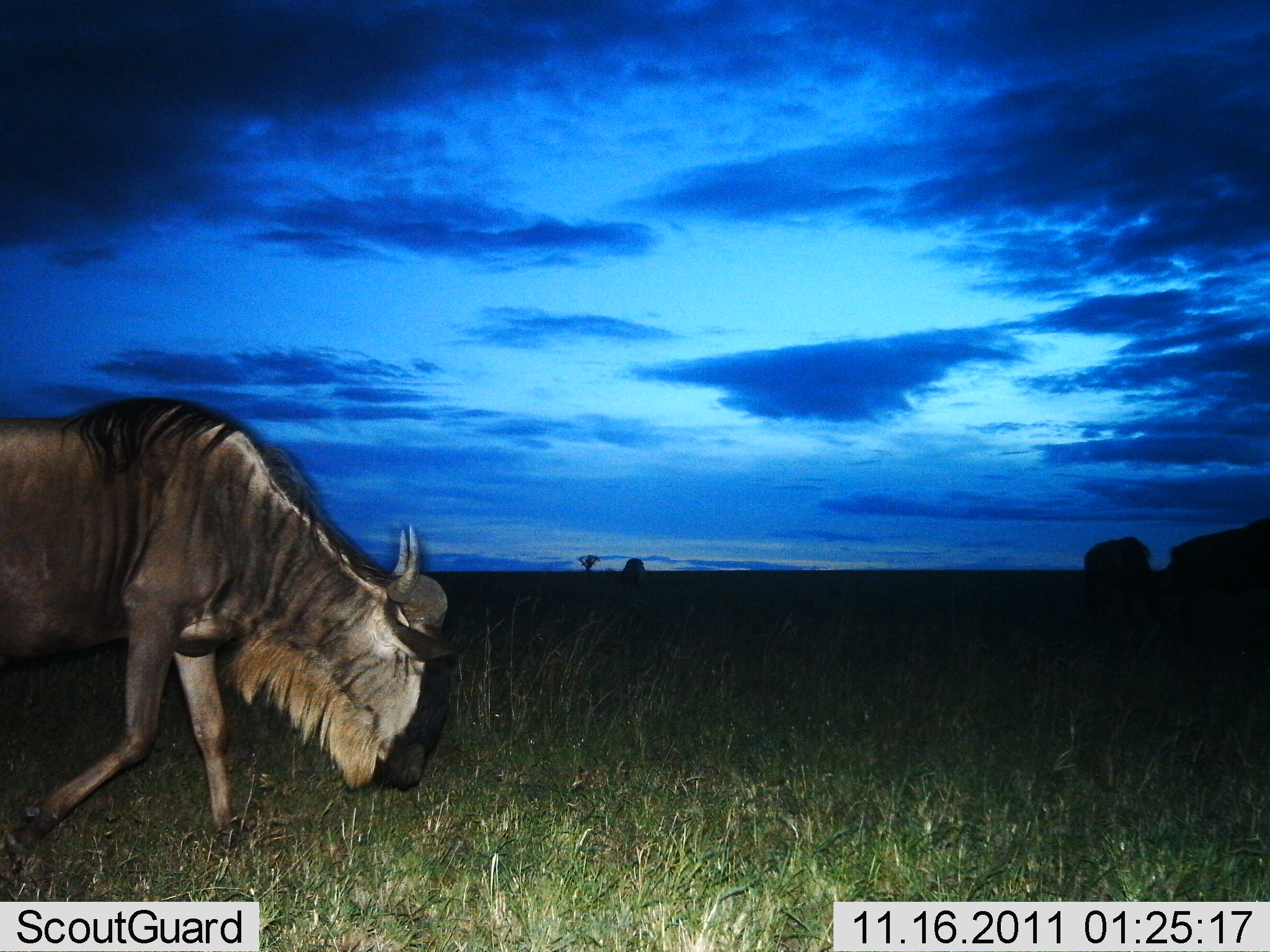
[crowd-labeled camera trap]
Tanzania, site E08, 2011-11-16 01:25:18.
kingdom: Animalia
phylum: Chordata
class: Mammalia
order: Artiodactyla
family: Bovidae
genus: Connochaetes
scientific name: Connochaetes taurinus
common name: blue wildebeest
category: wildebeest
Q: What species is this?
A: Wildebeest (blue wildebeest) (Connochaetes taurinus).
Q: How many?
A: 3.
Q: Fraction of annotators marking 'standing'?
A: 17%.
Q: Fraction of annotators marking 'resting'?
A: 0%.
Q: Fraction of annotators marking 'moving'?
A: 75%.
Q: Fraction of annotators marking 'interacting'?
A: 0%.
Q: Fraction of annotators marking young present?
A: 0%.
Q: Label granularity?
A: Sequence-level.